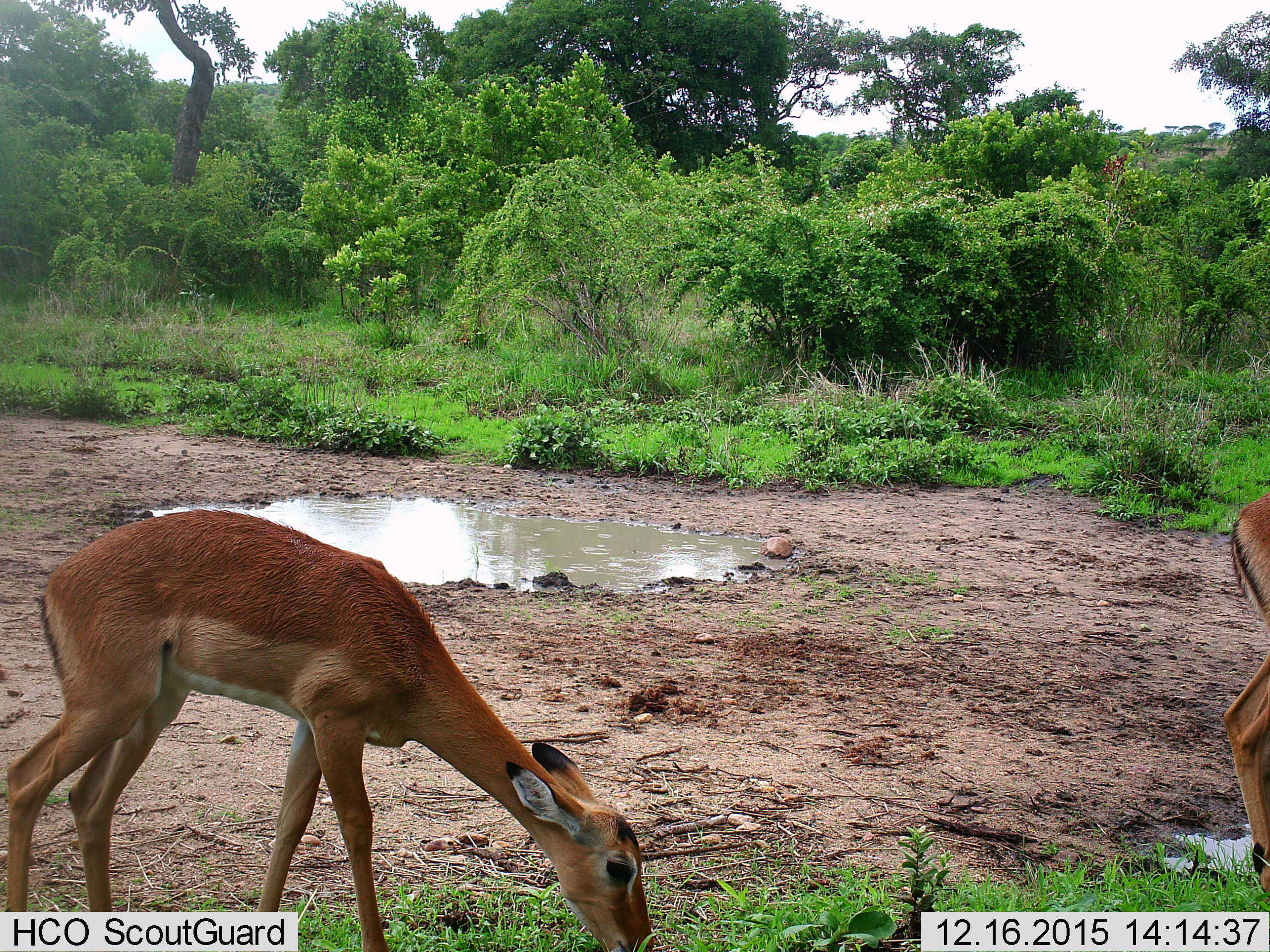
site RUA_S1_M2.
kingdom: Animalia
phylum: Chordata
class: Mammalia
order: Artiodactyla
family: Bovidae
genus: Aepyceros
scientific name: Aepyceros melampus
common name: impala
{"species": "impala (Aepyceros melampus)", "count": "2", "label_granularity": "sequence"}